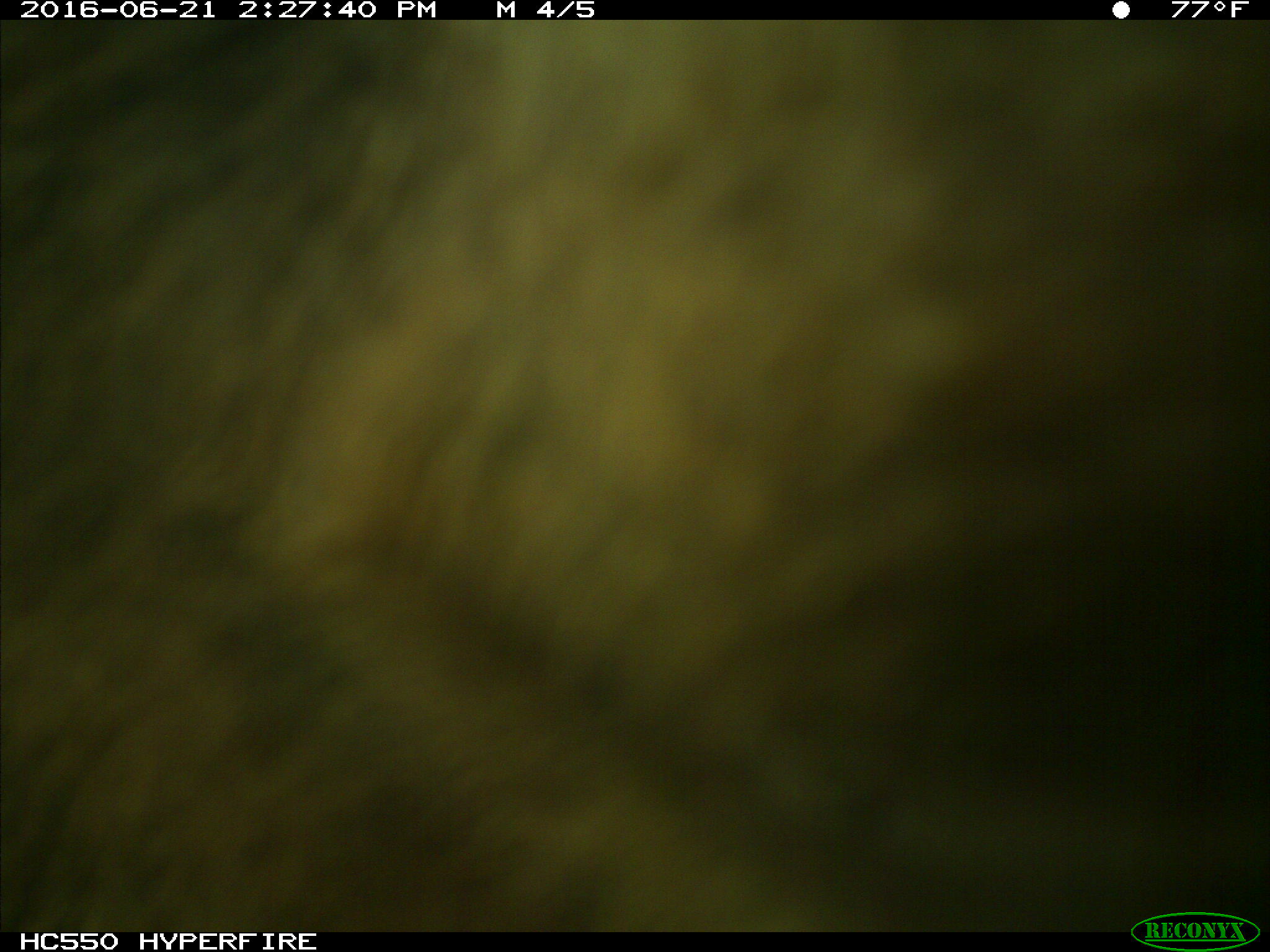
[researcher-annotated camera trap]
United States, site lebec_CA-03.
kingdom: Animalia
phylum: Chordata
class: Mammalia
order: Carnivora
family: Ursidae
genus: Ursus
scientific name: Ursus americanus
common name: american black bear